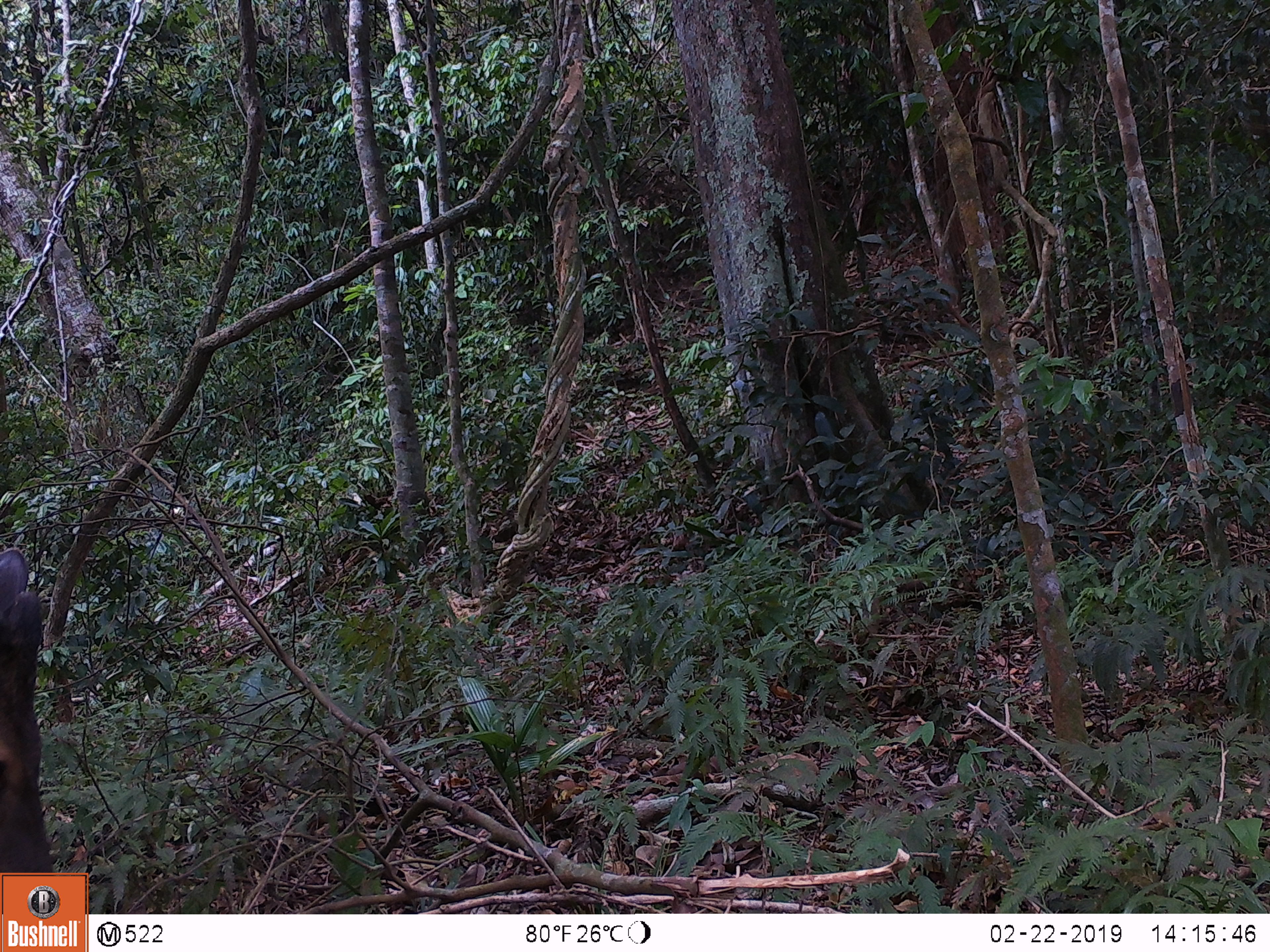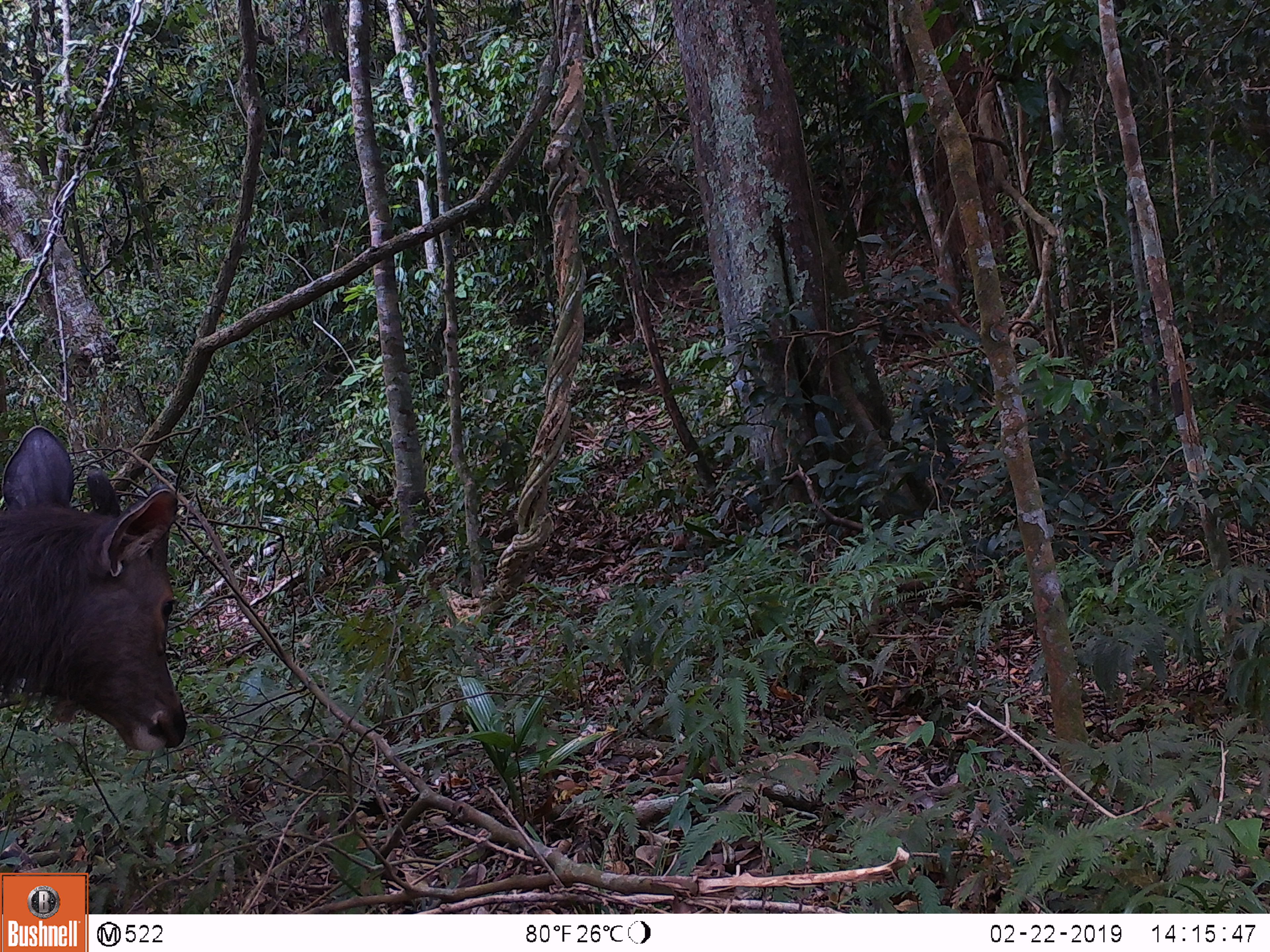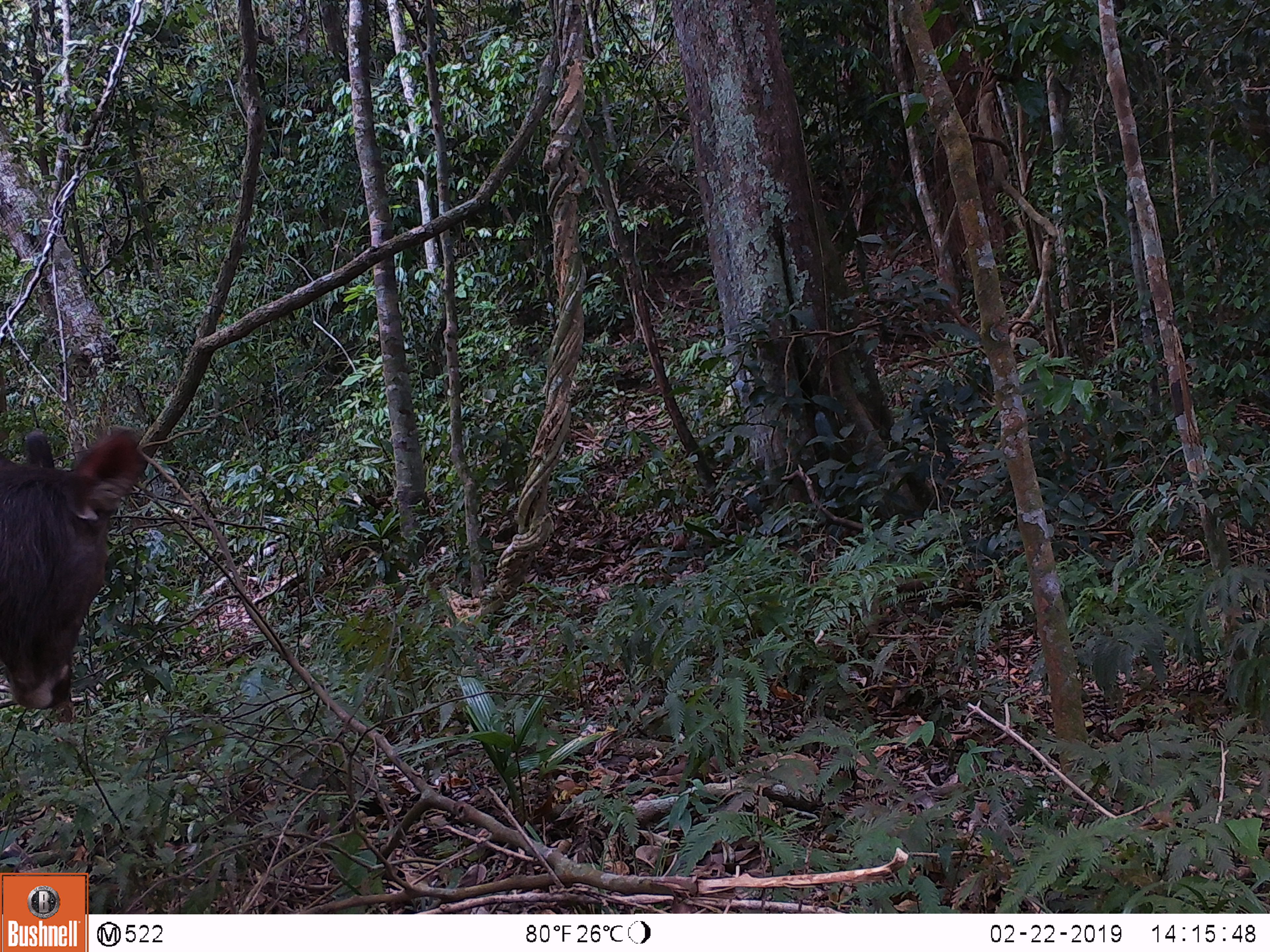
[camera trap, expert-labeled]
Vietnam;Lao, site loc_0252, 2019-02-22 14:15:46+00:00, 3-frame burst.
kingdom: Animalia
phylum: Chordata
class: Mammalia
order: Artiodactyla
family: Cervidae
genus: Rusa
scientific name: Rusa unicolor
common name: sambar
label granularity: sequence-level